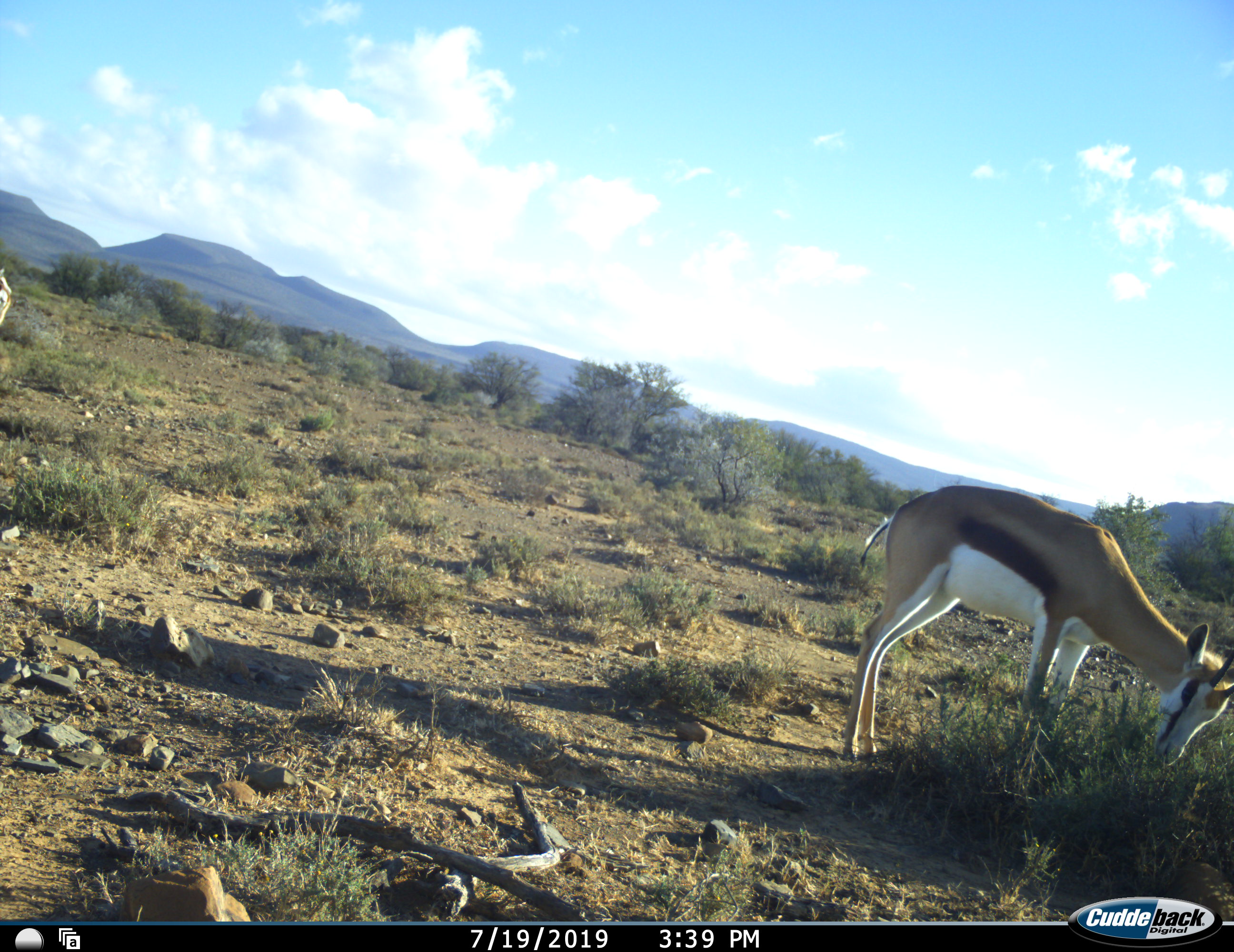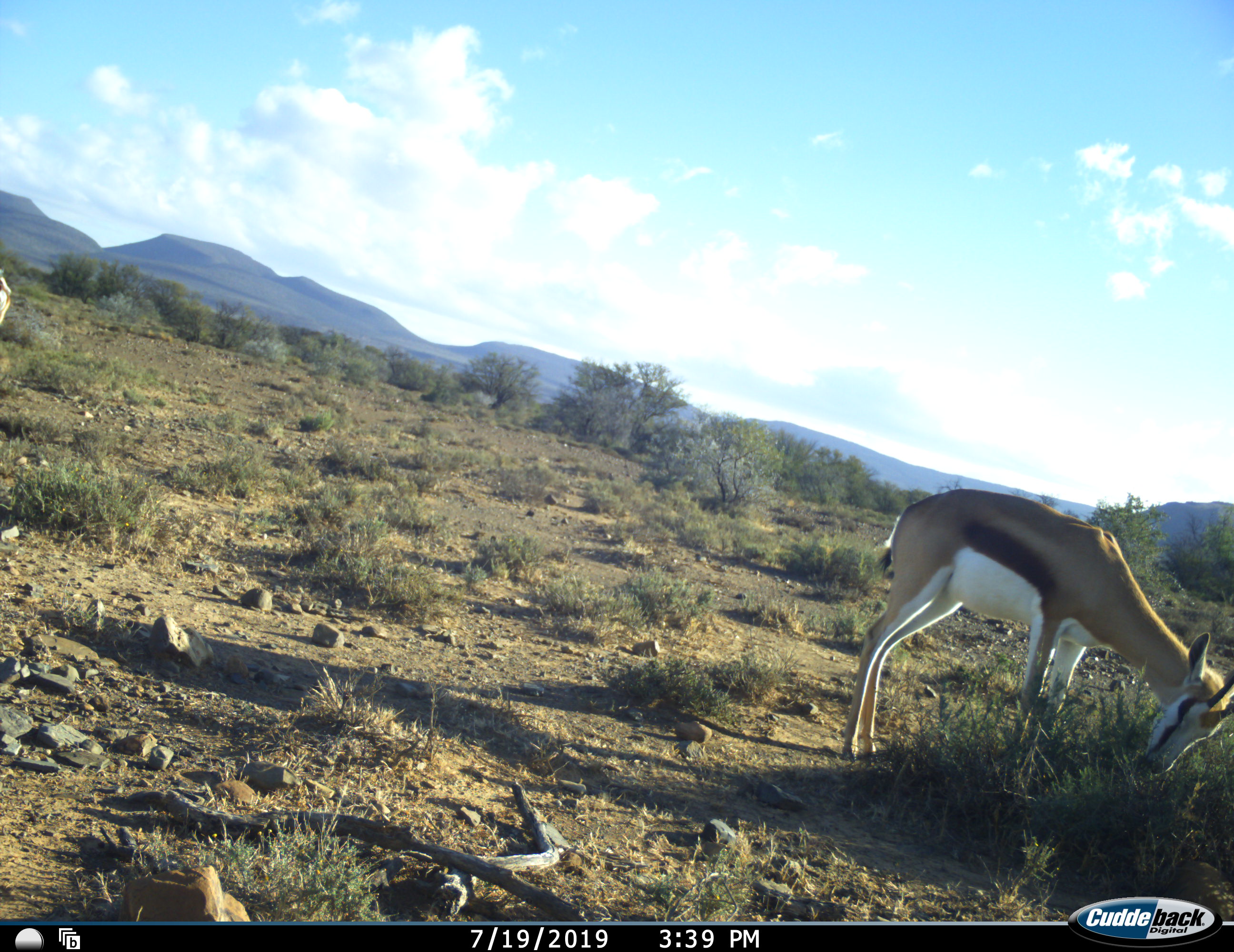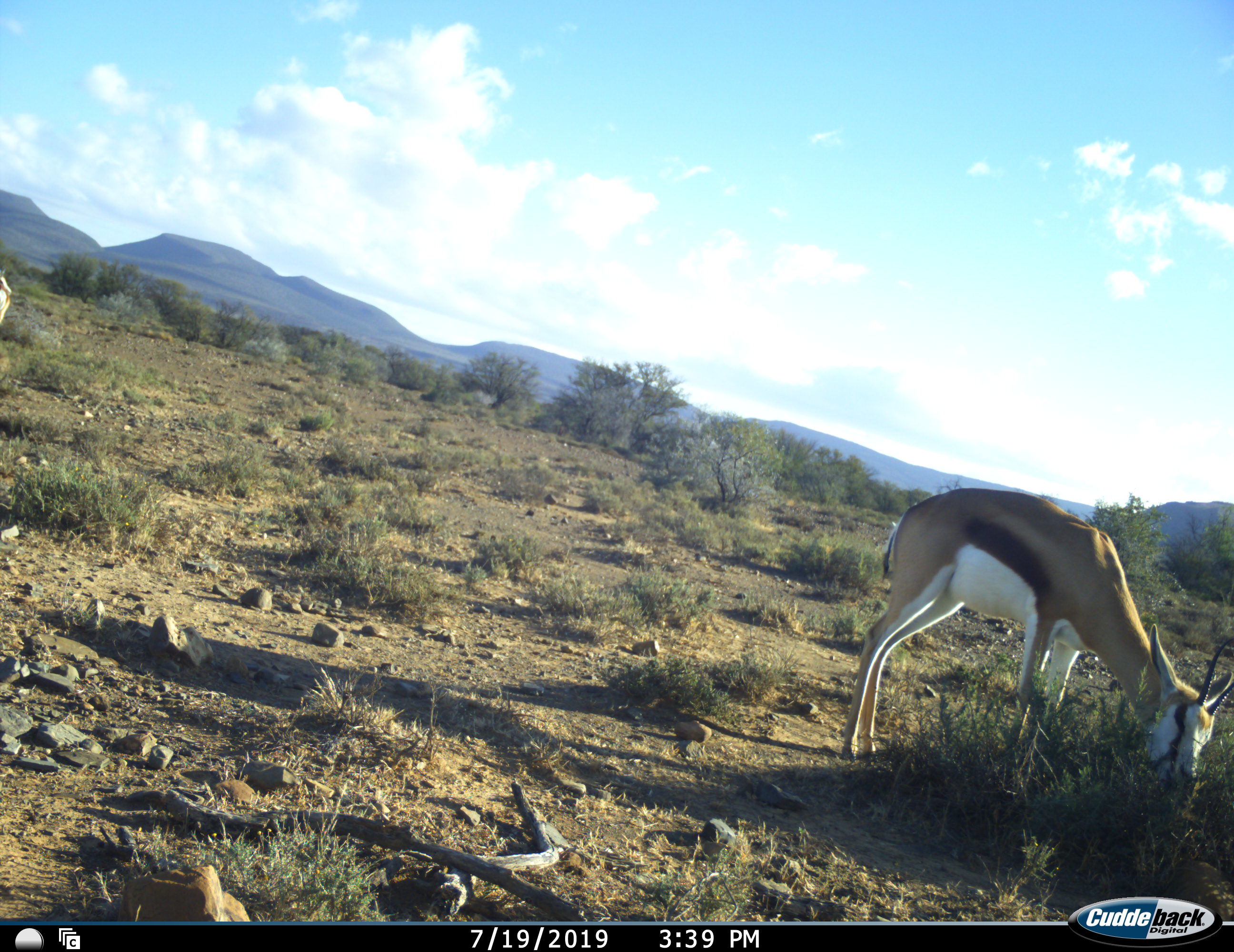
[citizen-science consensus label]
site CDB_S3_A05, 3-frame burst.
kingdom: Animalia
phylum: Chordata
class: Mammalia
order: Artiodactyla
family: Bovidae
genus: Antidorcas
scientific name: Antidorcas marsupialis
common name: springbok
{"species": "springbok (Antidorcas marsupialis)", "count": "2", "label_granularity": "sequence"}